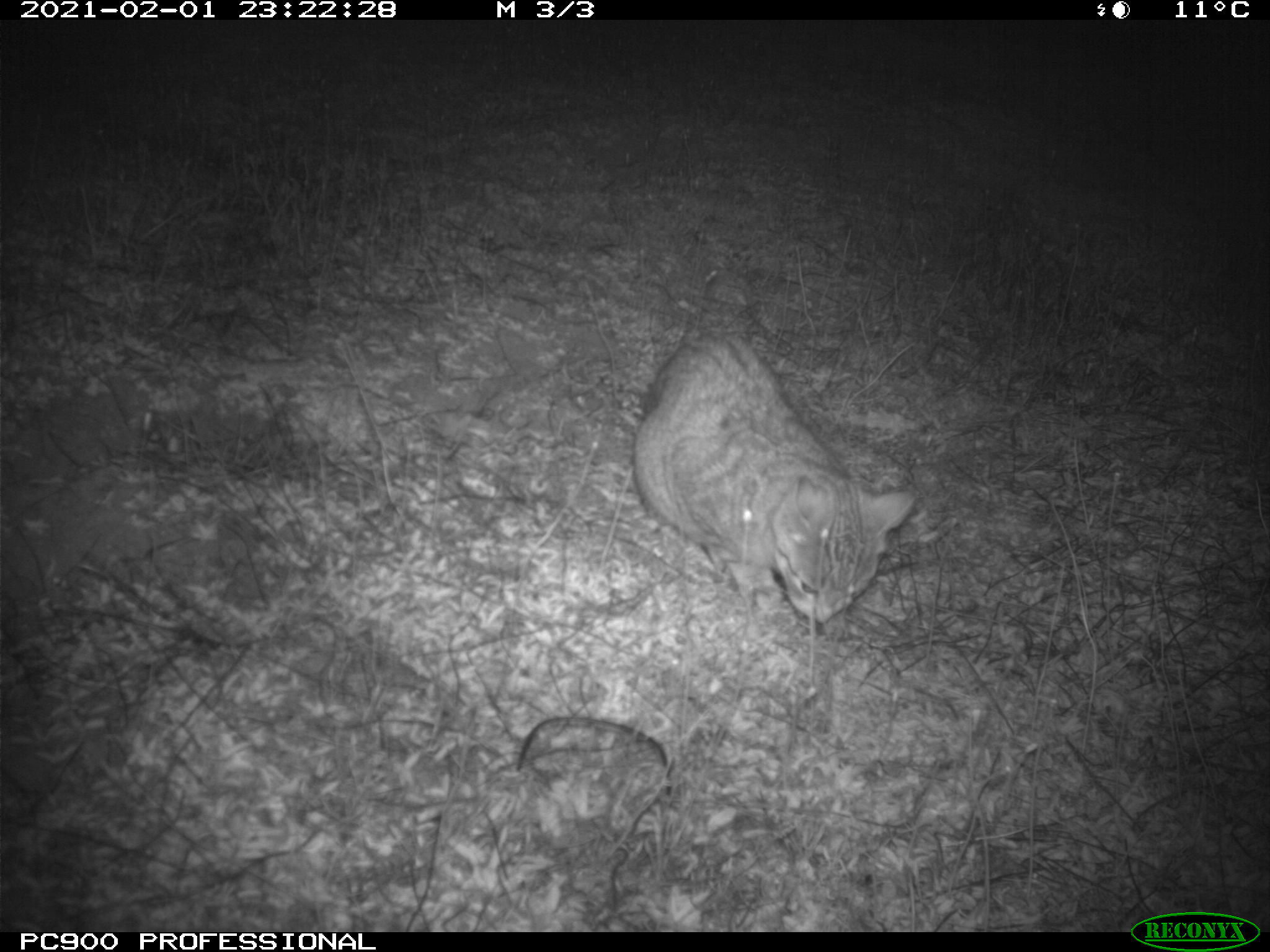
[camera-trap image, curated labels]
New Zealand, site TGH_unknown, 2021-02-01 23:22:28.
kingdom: Animalia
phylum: Chordata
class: Mammalia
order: Carnivora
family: Felidae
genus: Felis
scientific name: Felis catus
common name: domestic cat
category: cat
Cat (domestic cat) (Felis catus).